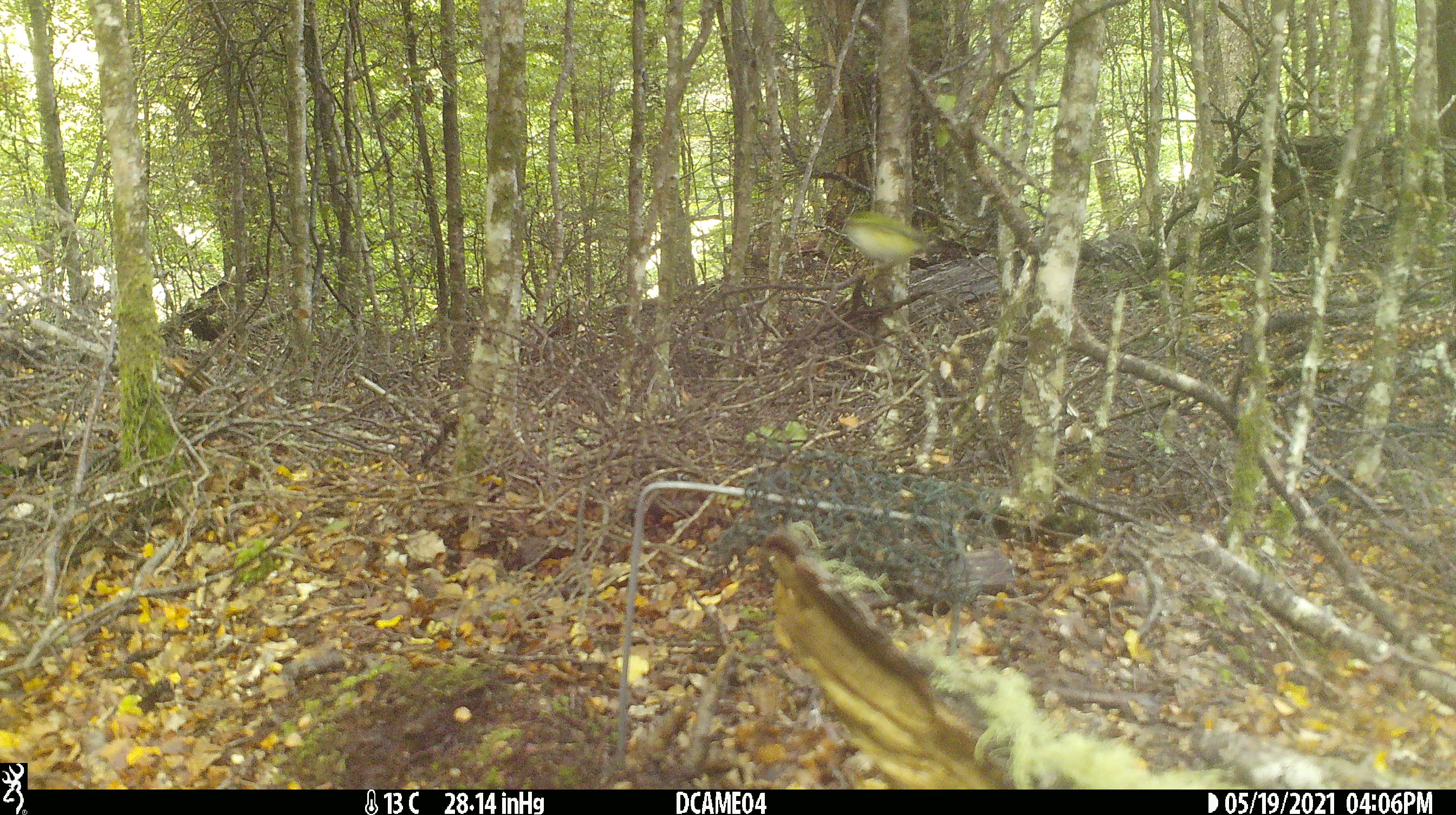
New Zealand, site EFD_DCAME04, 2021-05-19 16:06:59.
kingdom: Animalia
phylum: Chordata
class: Aves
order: Passeriformes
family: Acanthisittidae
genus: Acanthisitta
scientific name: Acanthisitta chloris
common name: rifleman